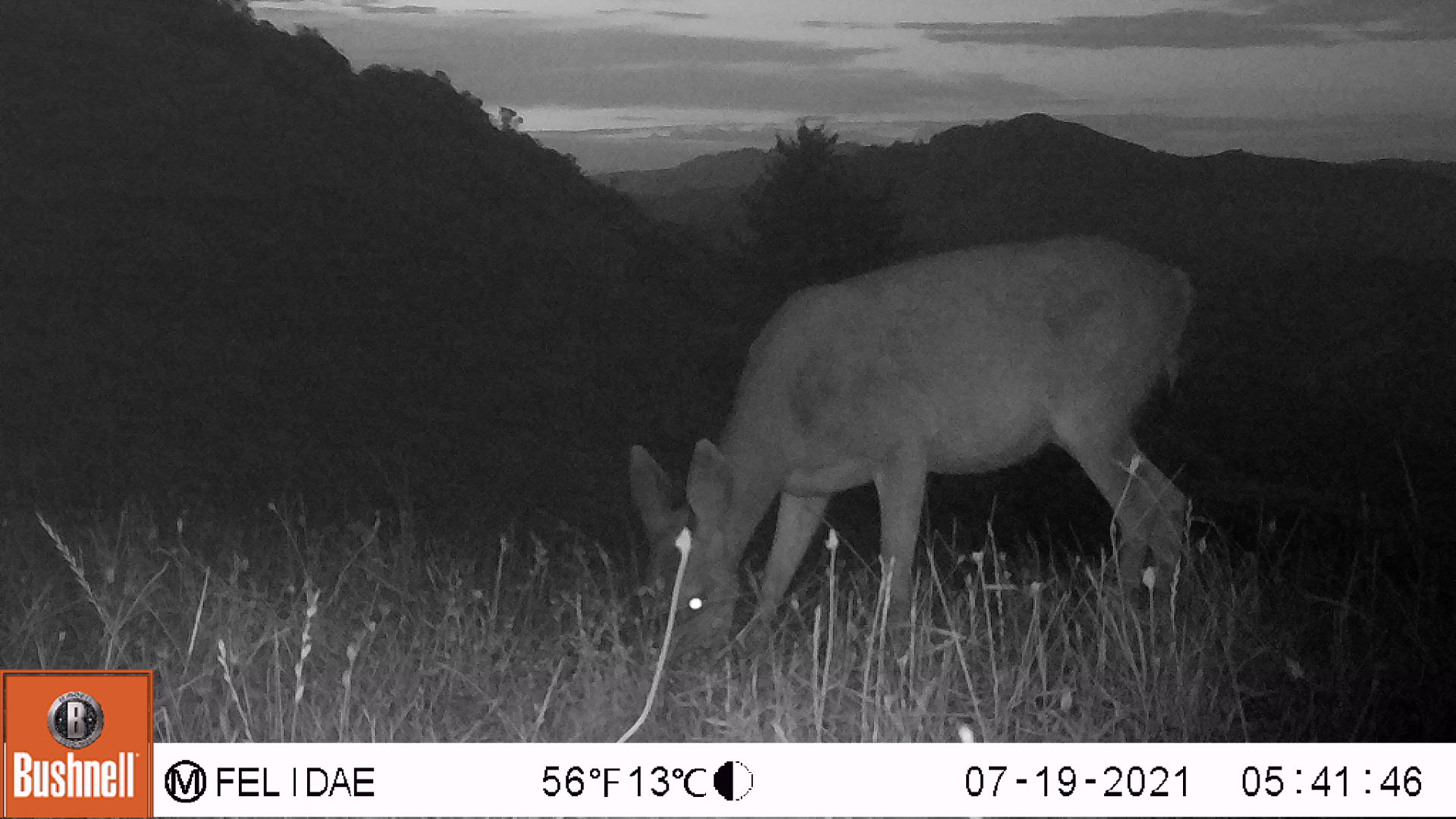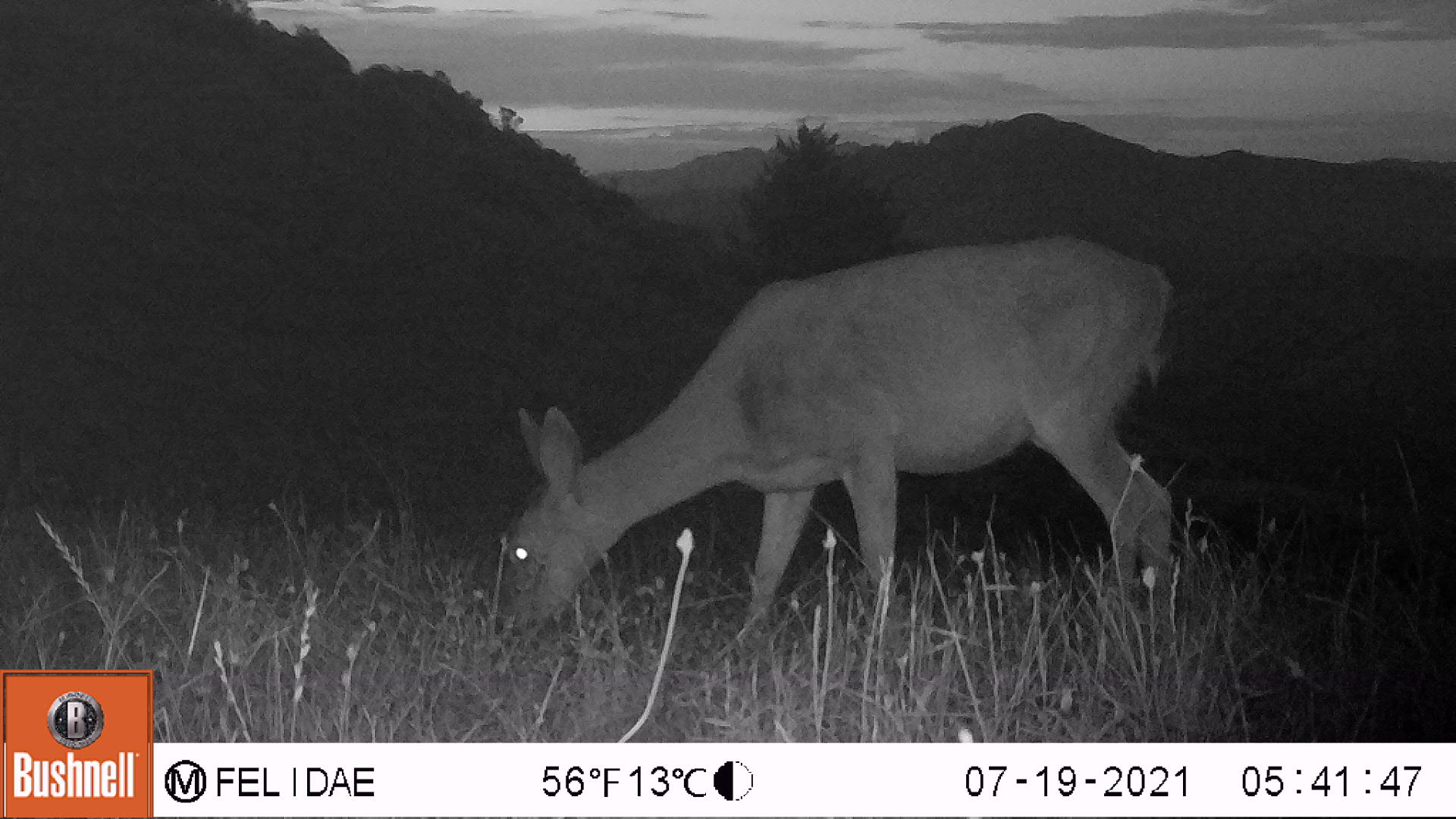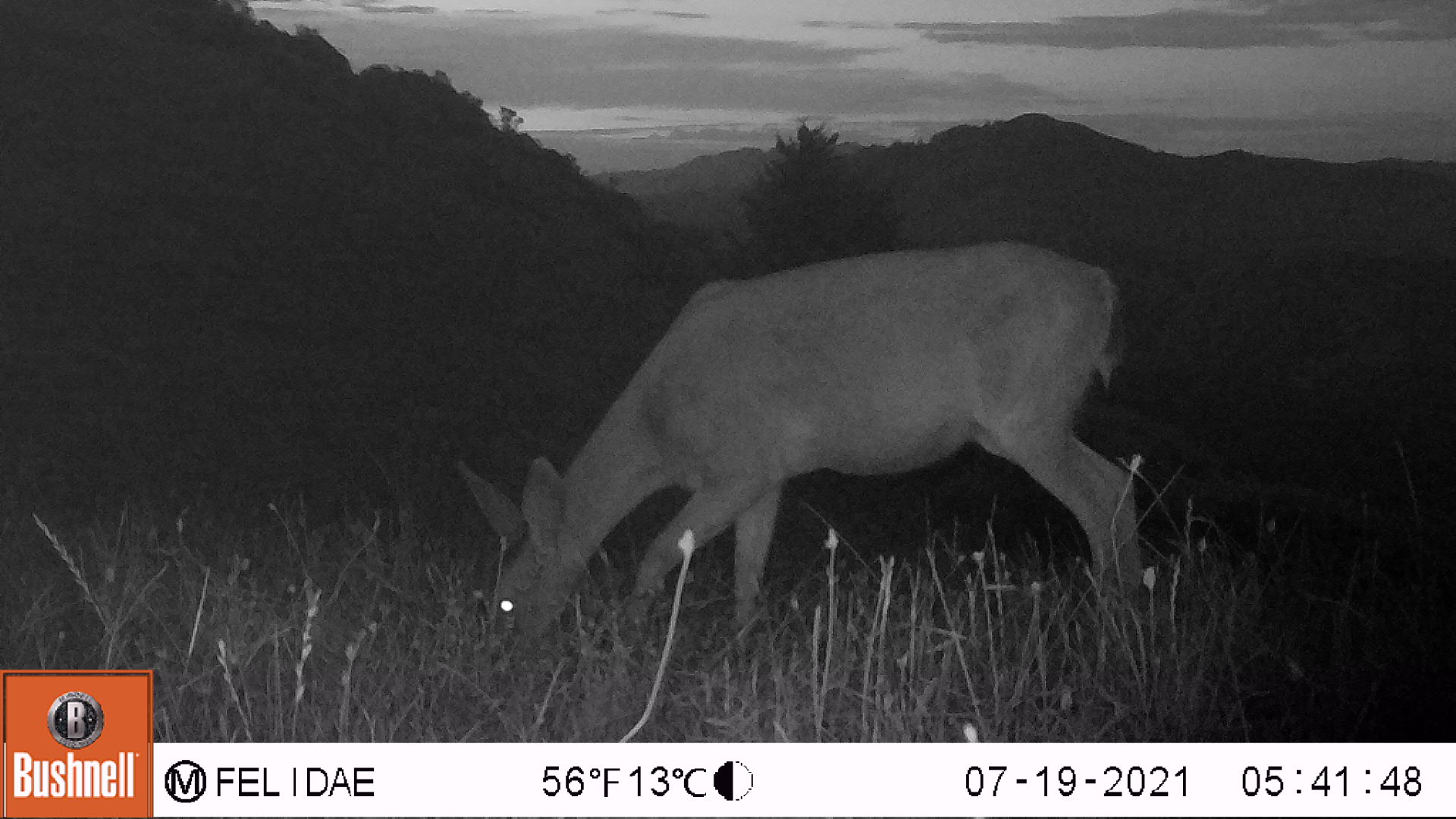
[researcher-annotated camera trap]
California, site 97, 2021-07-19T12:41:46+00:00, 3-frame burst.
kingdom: Animalia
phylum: Chordata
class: Mammalia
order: Artiodactyla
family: Cervidae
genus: Odocoileus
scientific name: Odocoileus hemionus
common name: mule deer